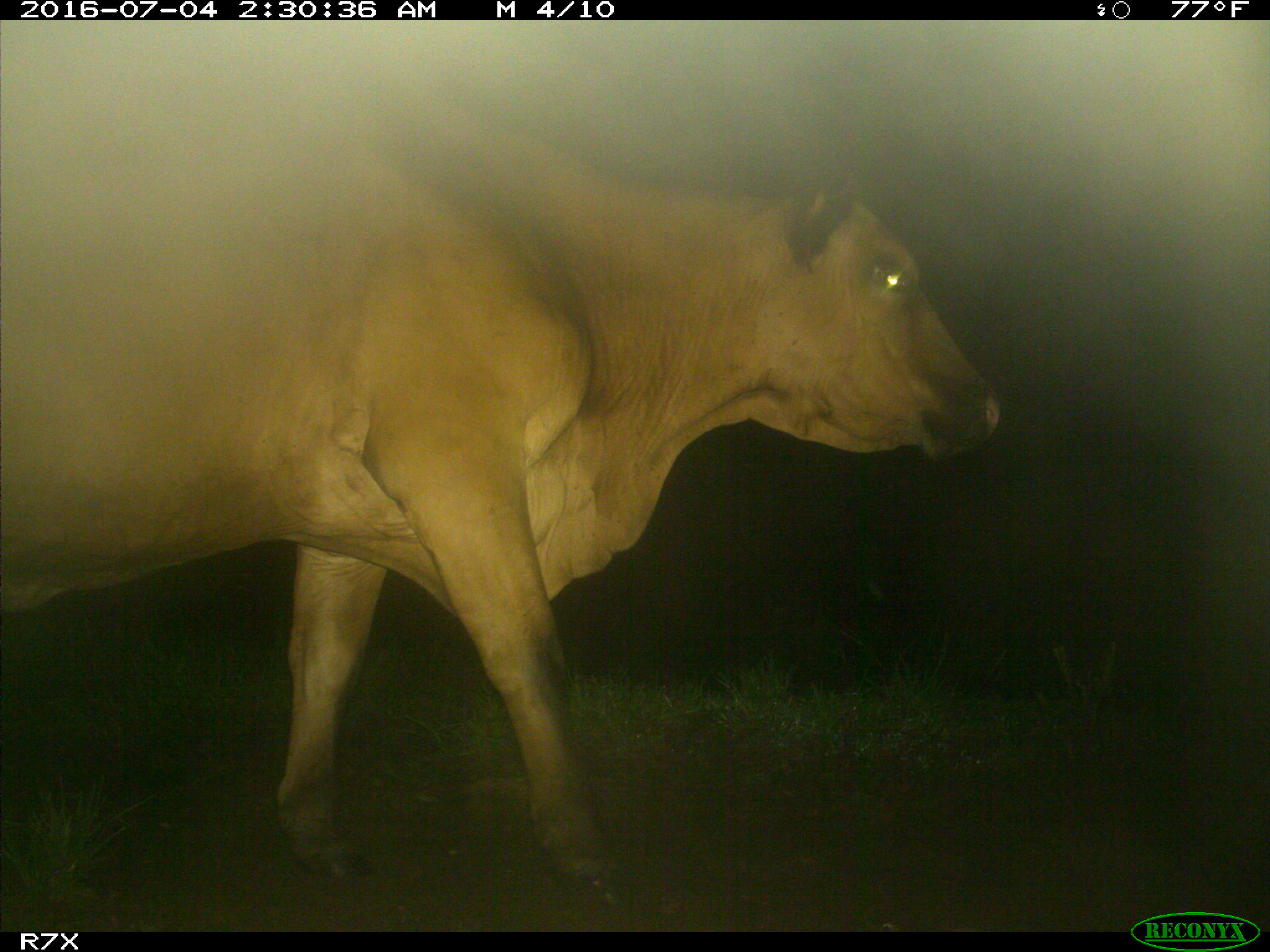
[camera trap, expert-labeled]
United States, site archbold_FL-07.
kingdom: Animalia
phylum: Chordata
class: Mammalia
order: Artiodactyla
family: Bovidae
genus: Bos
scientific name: Bos taurus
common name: domestic cow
Bos taurus (domestic cow).